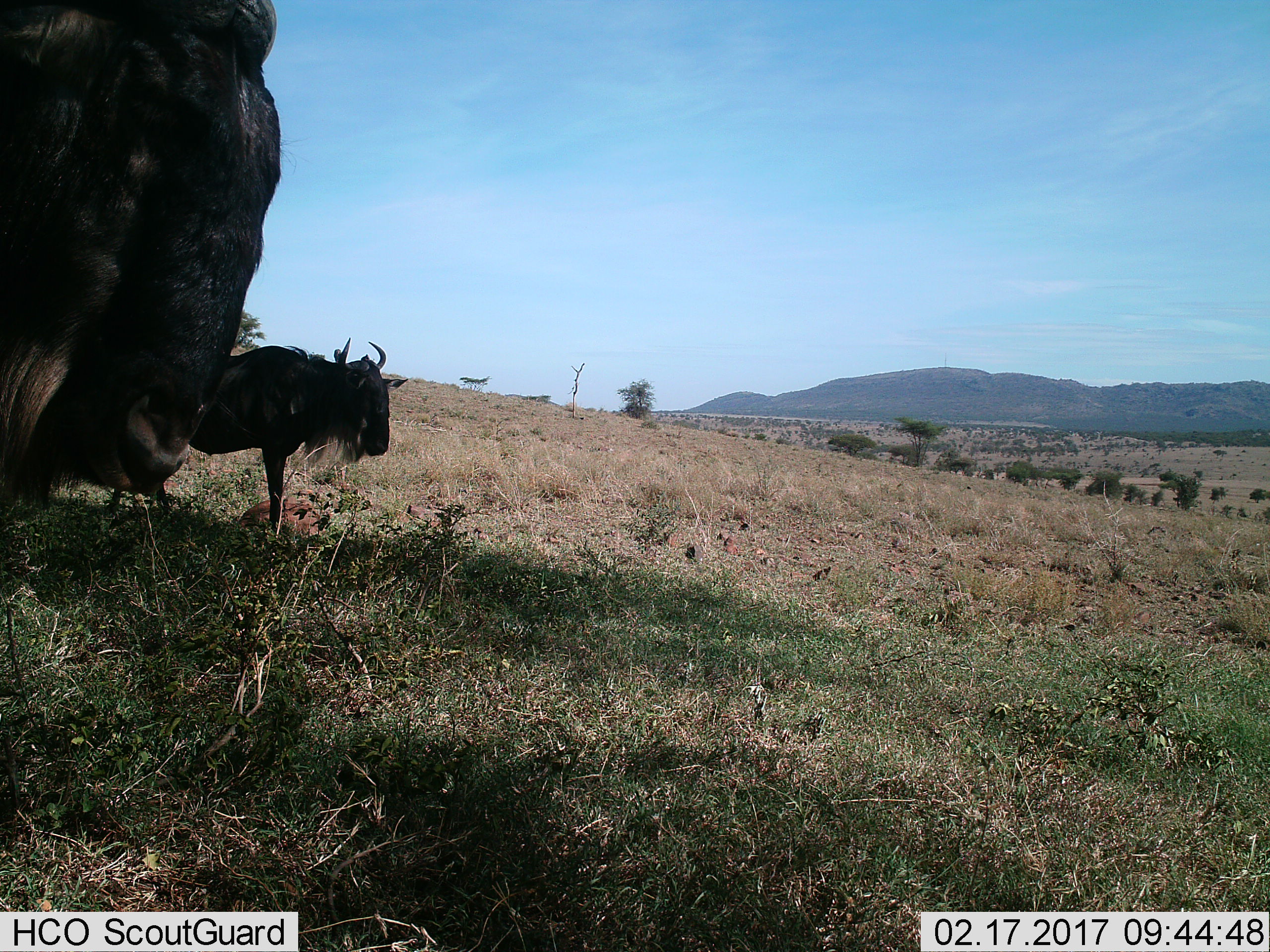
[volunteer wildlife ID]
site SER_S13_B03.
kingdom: Animalia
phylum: Chordata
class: Mammalia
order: Artiodactyla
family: Bovidae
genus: Connochaetes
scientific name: Connochaetes taurinus taurinus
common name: blue wildebeest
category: wildebeestblue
Wildebeestblue (blue wildebeest) (Connochaetes taurinus taurinus), count 2. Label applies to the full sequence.